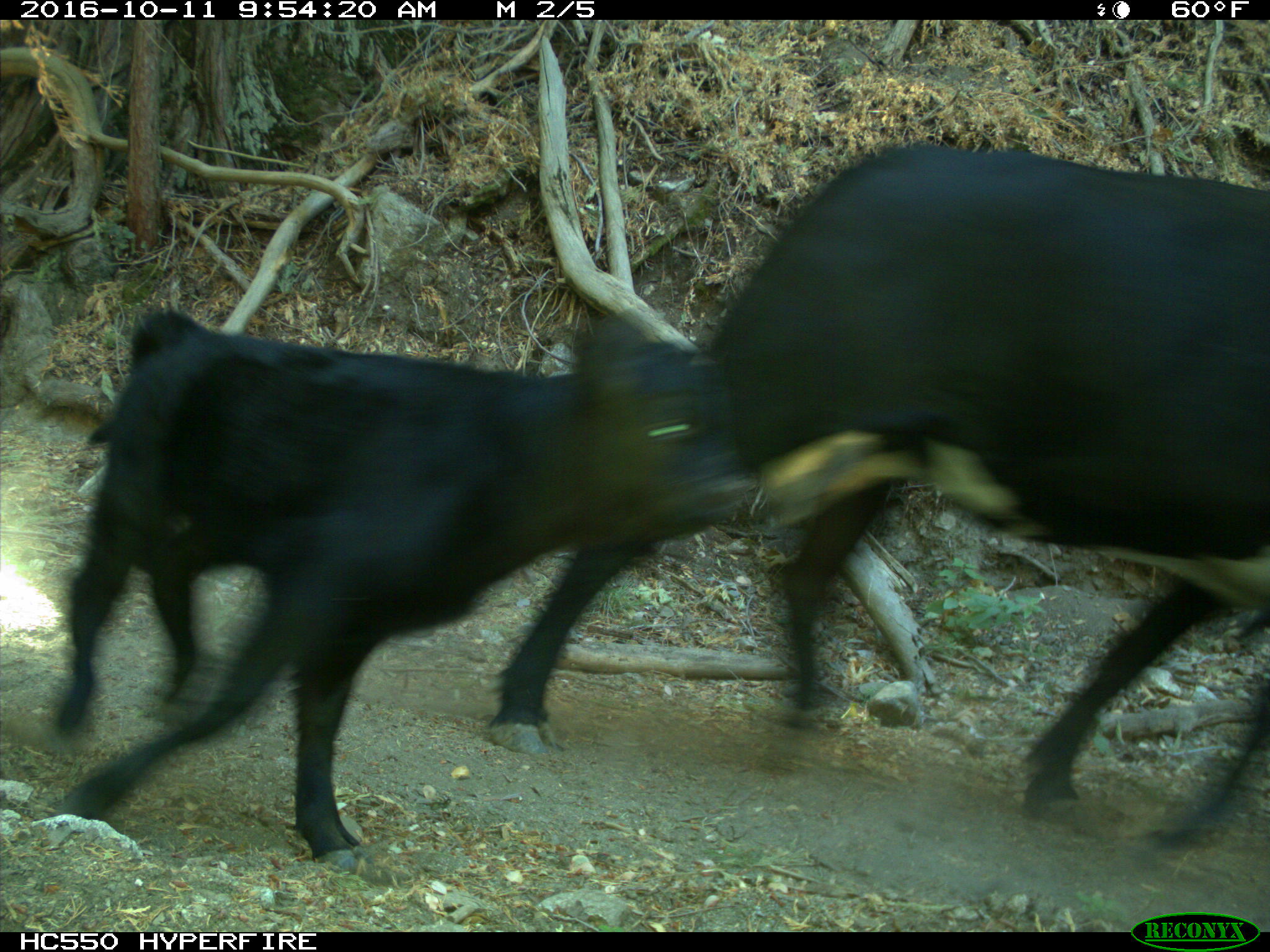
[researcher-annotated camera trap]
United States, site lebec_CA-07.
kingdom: Animalia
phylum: Chordata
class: Mammalia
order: Artiodactyla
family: Bovidae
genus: Bos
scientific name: Bos taurus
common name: domestic cow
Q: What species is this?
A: Bos taurus (domestic cow).